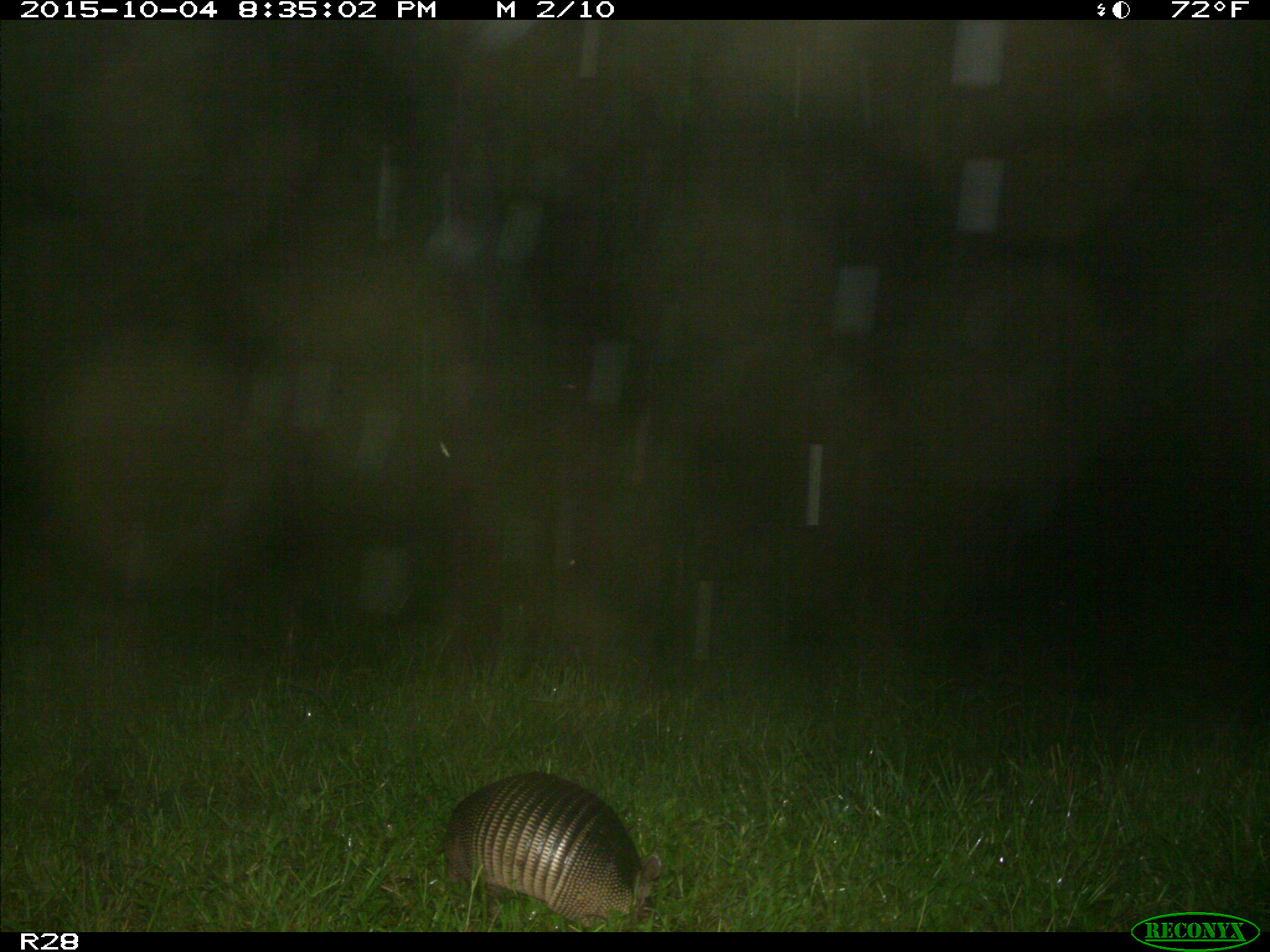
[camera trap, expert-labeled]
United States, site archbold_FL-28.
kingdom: Animalia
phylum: Chordata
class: Mammalia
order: Cingulata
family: Dasypodidae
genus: Dasypus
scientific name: Dasypus novemcinctus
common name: nine-banded armadillo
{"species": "Dasypus novemcinctus (nine-banded armadillo)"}